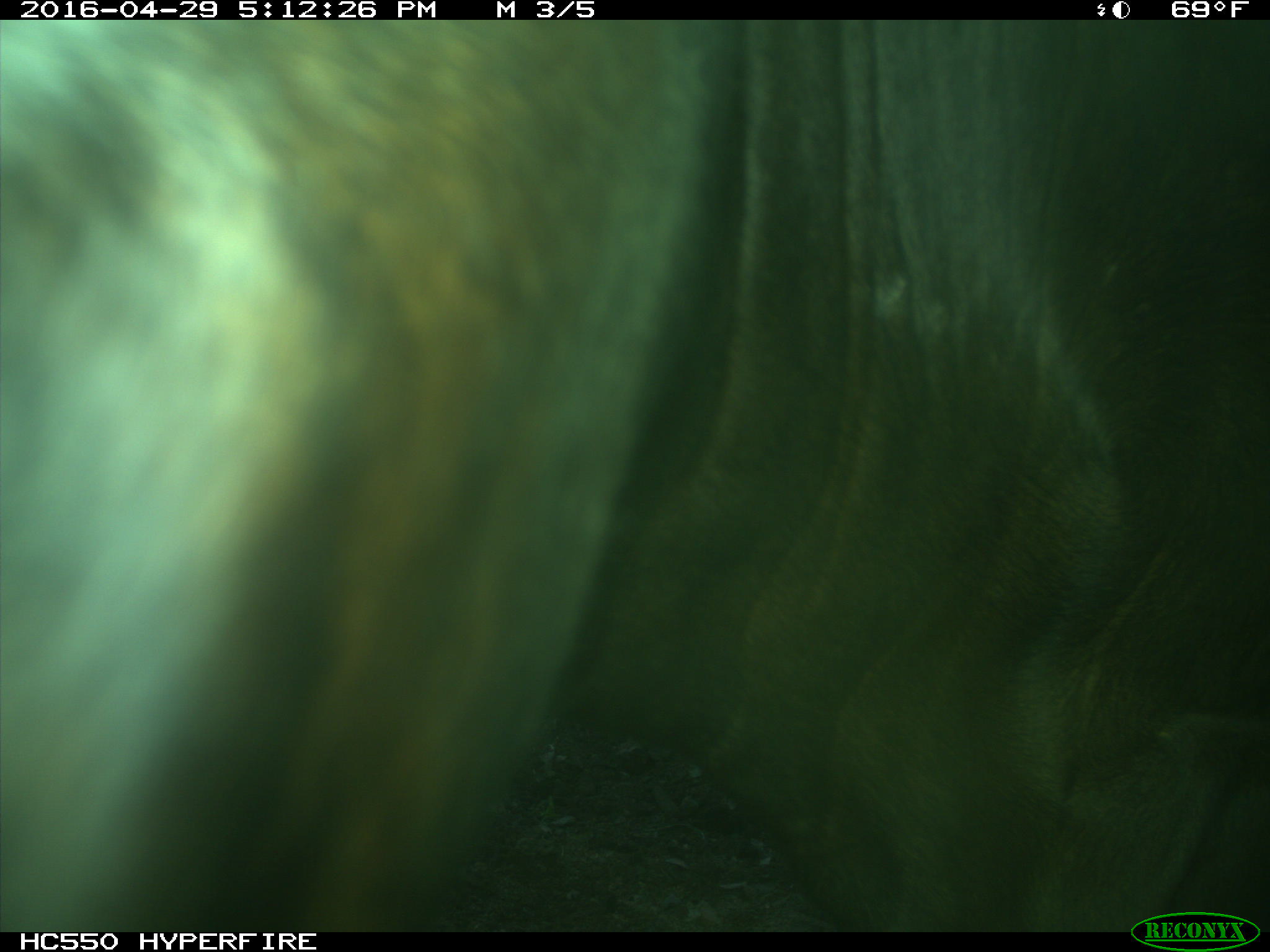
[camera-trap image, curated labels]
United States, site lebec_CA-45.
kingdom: Animalia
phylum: Chordata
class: Mammalia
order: Artiodactyla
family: Bovidae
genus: Bos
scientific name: Bos taurus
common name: domestic cow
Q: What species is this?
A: Bos taurus (domestic cow).